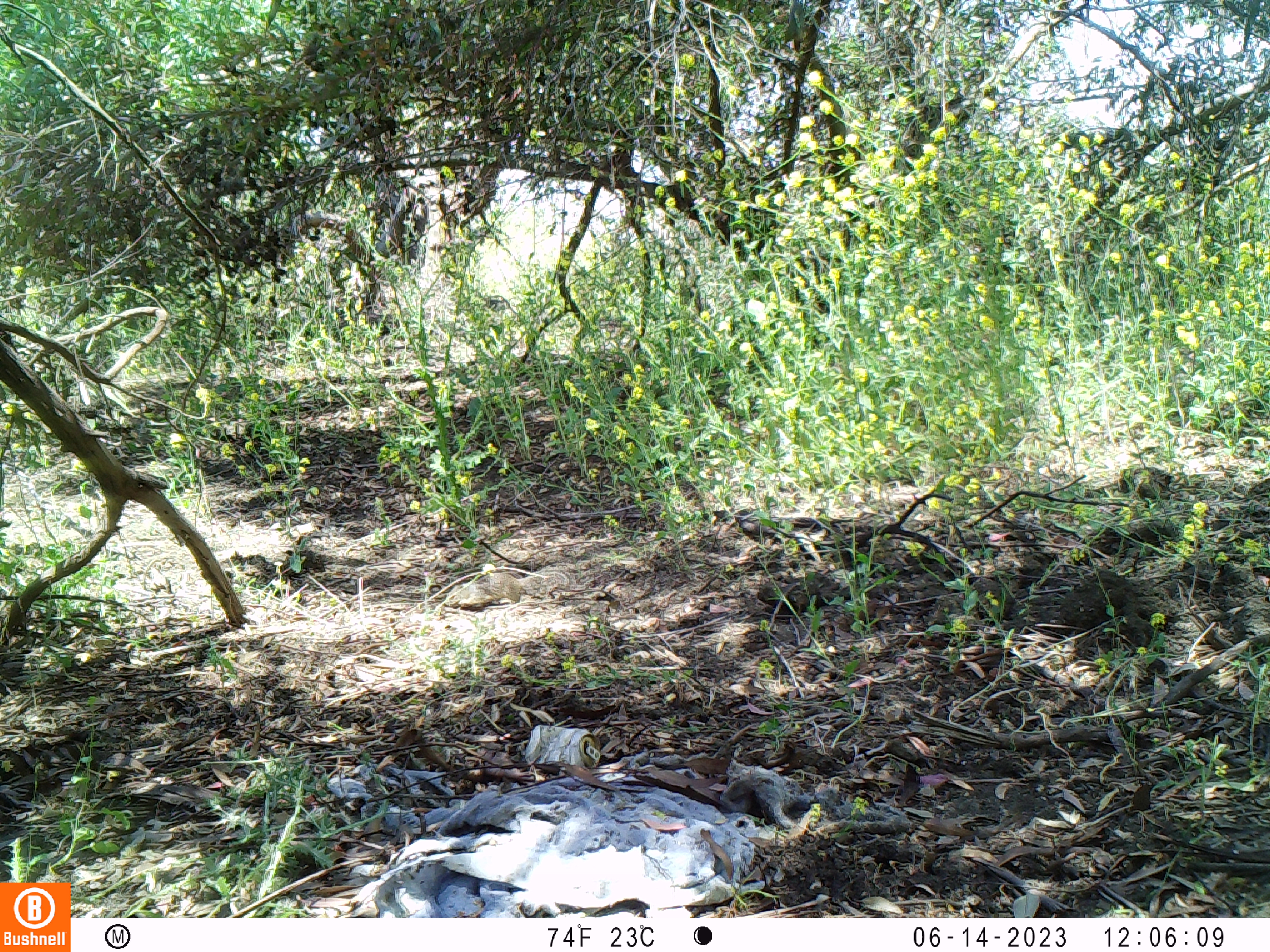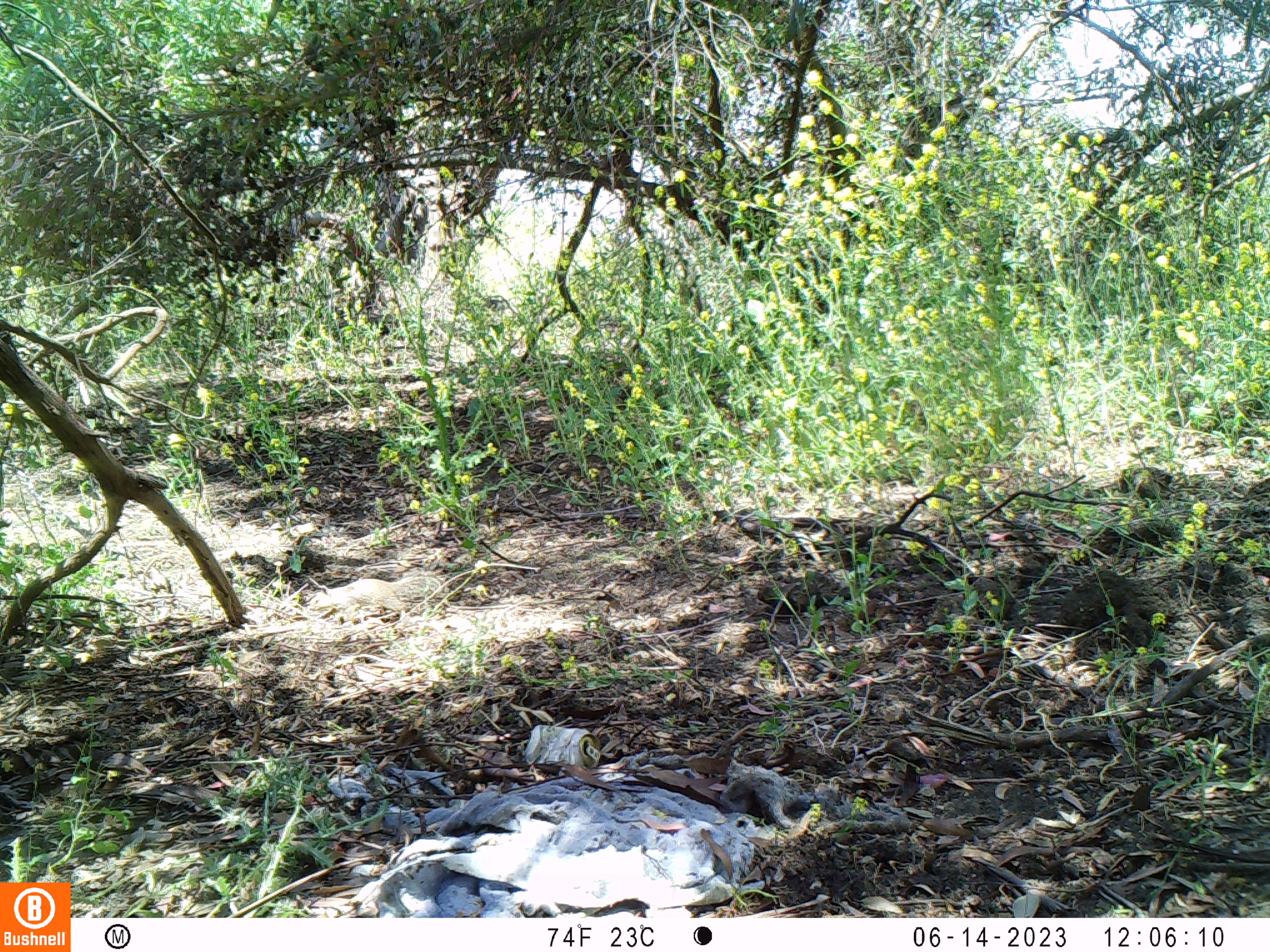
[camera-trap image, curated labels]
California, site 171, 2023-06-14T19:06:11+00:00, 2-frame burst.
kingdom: Animalia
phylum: Chordata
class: Mammalia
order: Rodentia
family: Sciuridae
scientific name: Sciuridae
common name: squirrel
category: unknown squirrel